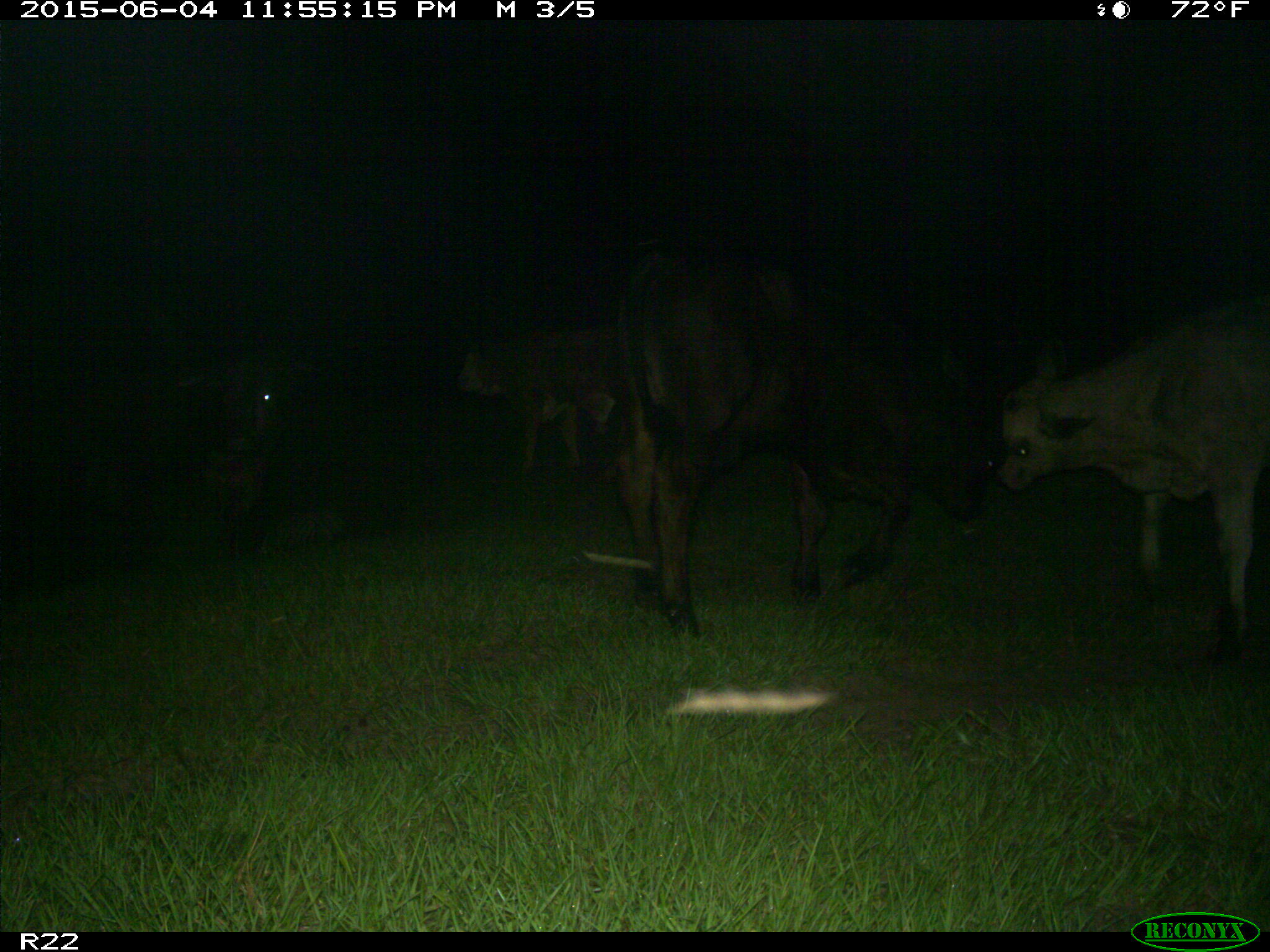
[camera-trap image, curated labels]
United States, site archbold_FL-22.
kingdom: Animalia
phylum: Chordata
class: Mammalia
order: Artiodactyla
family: Bovidae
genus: Bos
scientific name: Bos taurus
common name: domestic cow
Bos taurus (domestic cow).